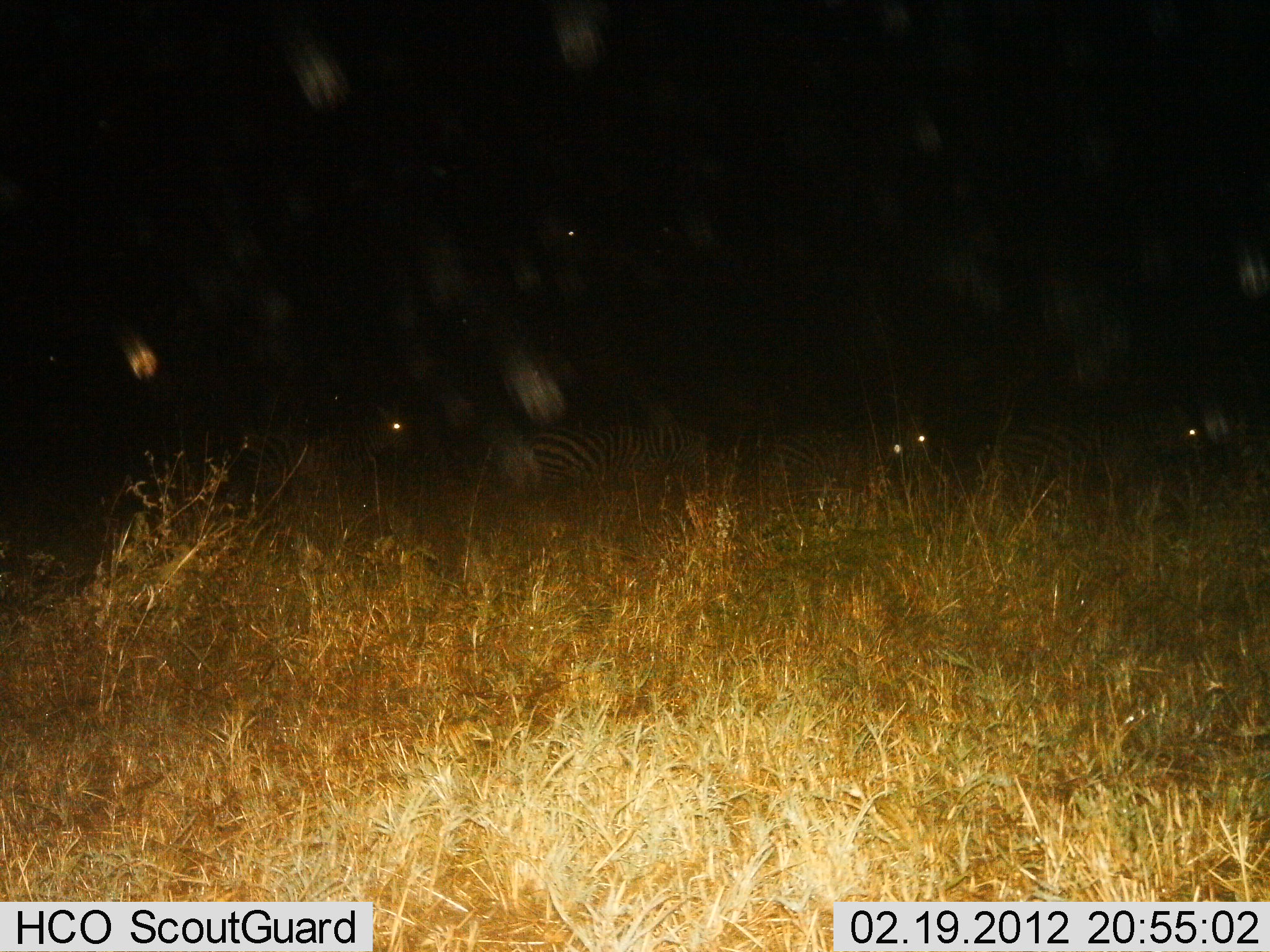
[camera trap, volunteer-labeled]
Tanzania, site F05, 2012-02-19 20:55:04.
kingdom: Animalia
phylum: Chordata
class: Mammalia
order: Perissodactyla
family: Equidae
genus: Equus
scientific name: Equus quagga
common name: plains zebra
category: zebra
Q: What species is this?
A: Zebra (plains zebra) (Equus quagga).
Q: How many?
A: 5.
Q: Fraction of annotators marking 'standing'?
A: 23%.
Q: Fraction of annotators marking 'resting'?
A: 54%.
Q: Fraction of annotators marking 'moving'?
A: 15%.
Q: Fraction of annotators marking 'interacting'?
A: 0%.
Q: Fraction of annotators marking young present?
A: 0%.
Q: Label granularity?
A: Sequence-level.